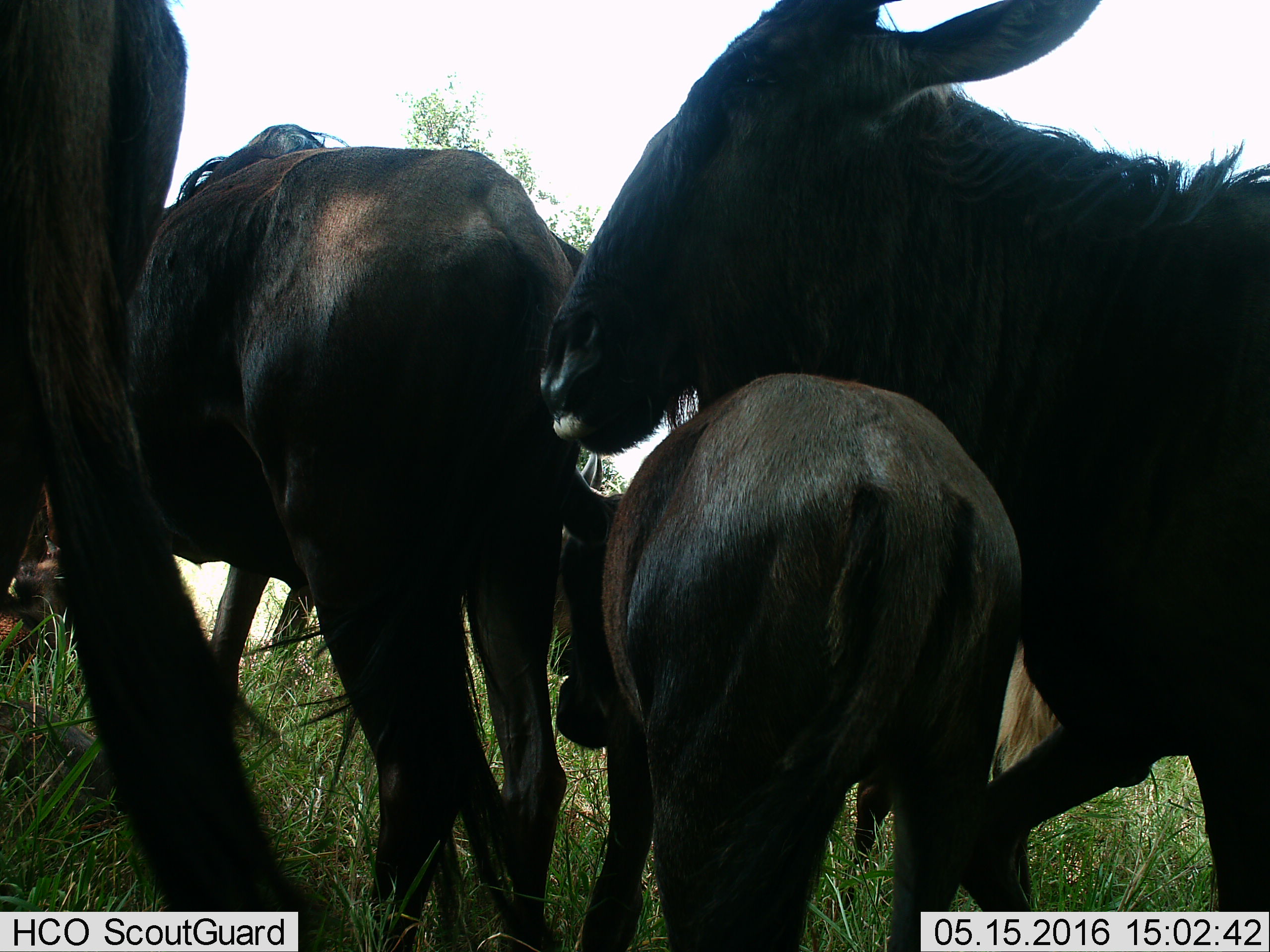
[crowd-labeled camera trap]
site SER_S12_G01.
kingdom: Animalia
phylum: Chordata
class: Mammalia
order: Artiodactyla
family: Bovidae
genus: Connochaetes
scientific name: Connochaetes taurinus taurinus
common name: blue wildebeest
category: wildebeestblue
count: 5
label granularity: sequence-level